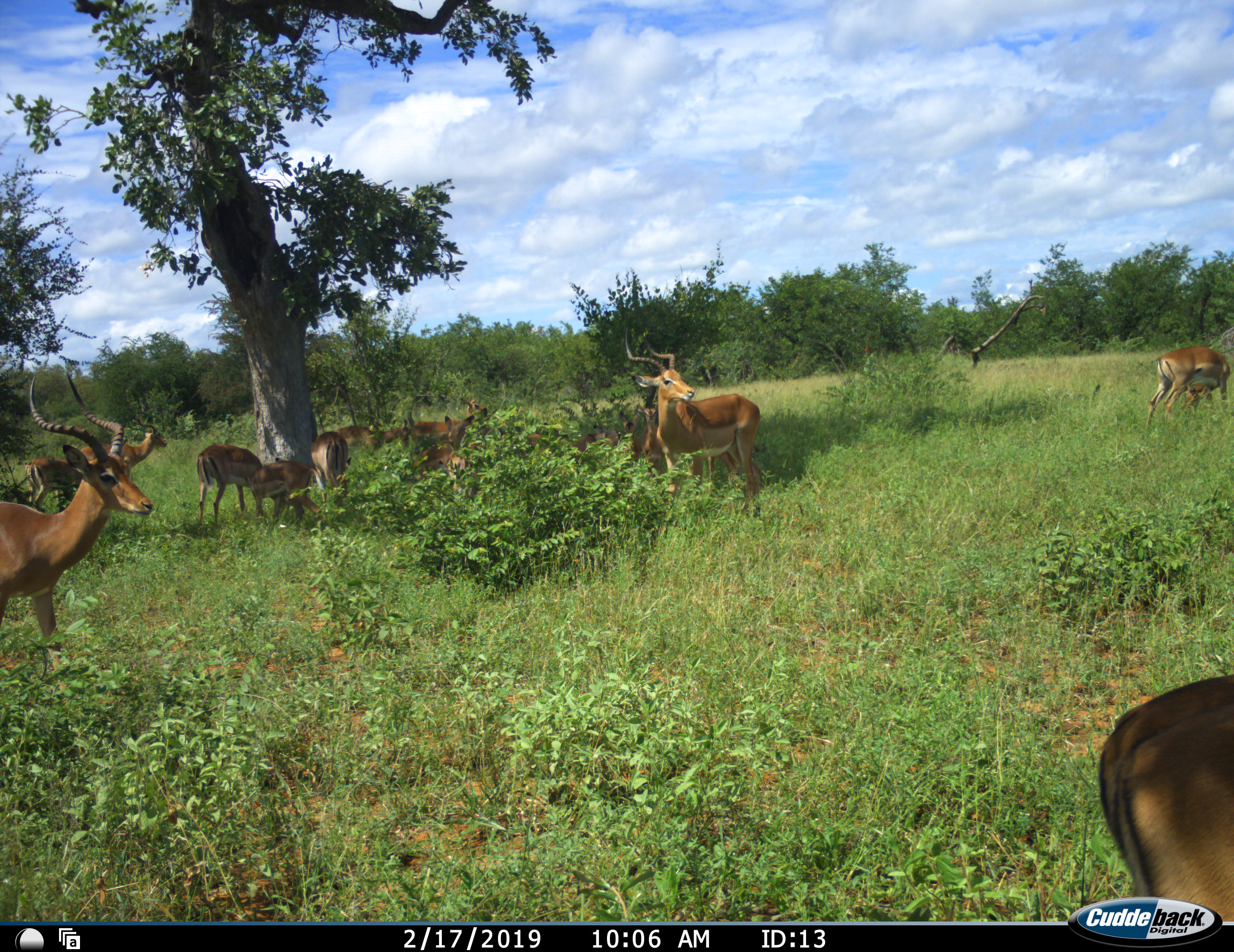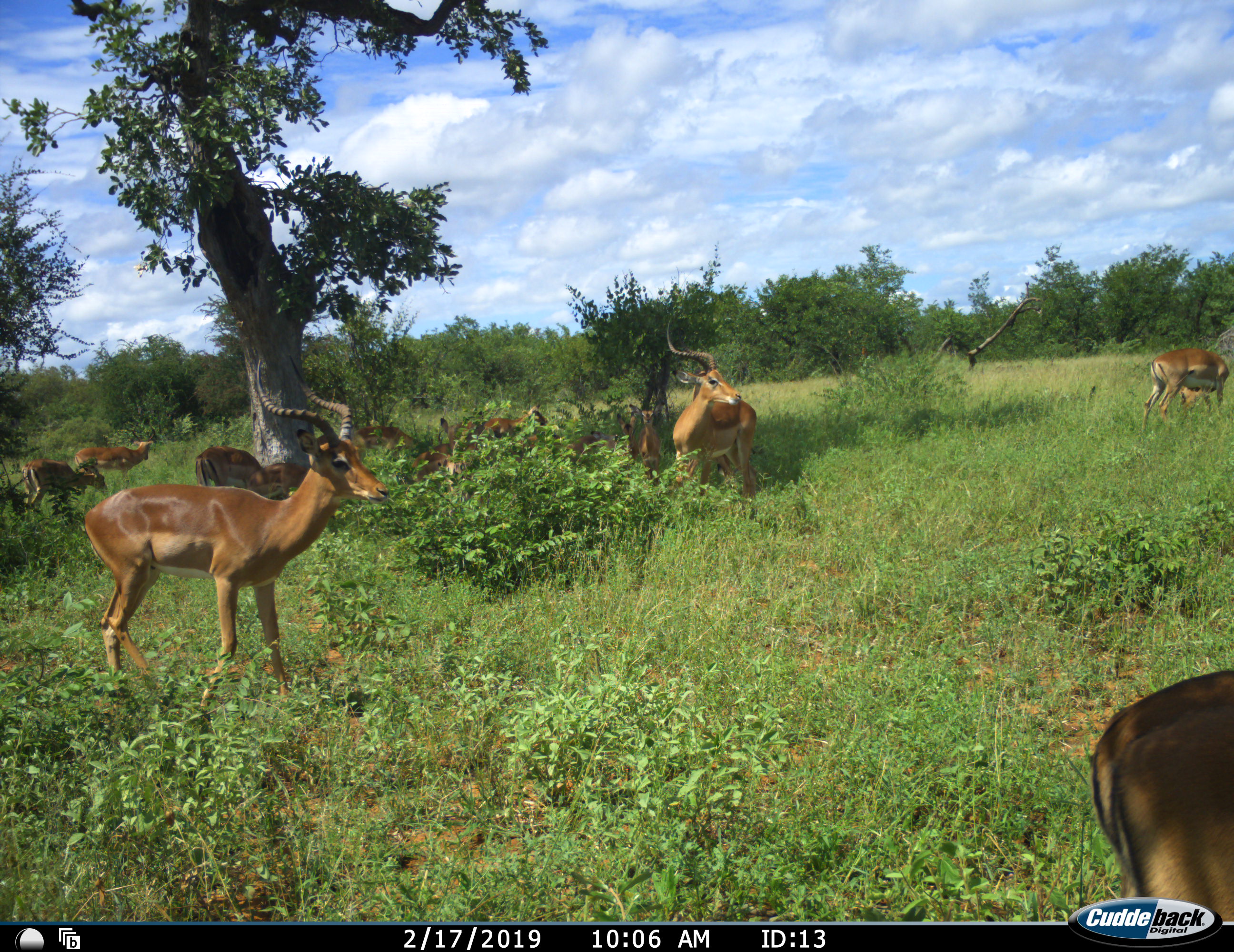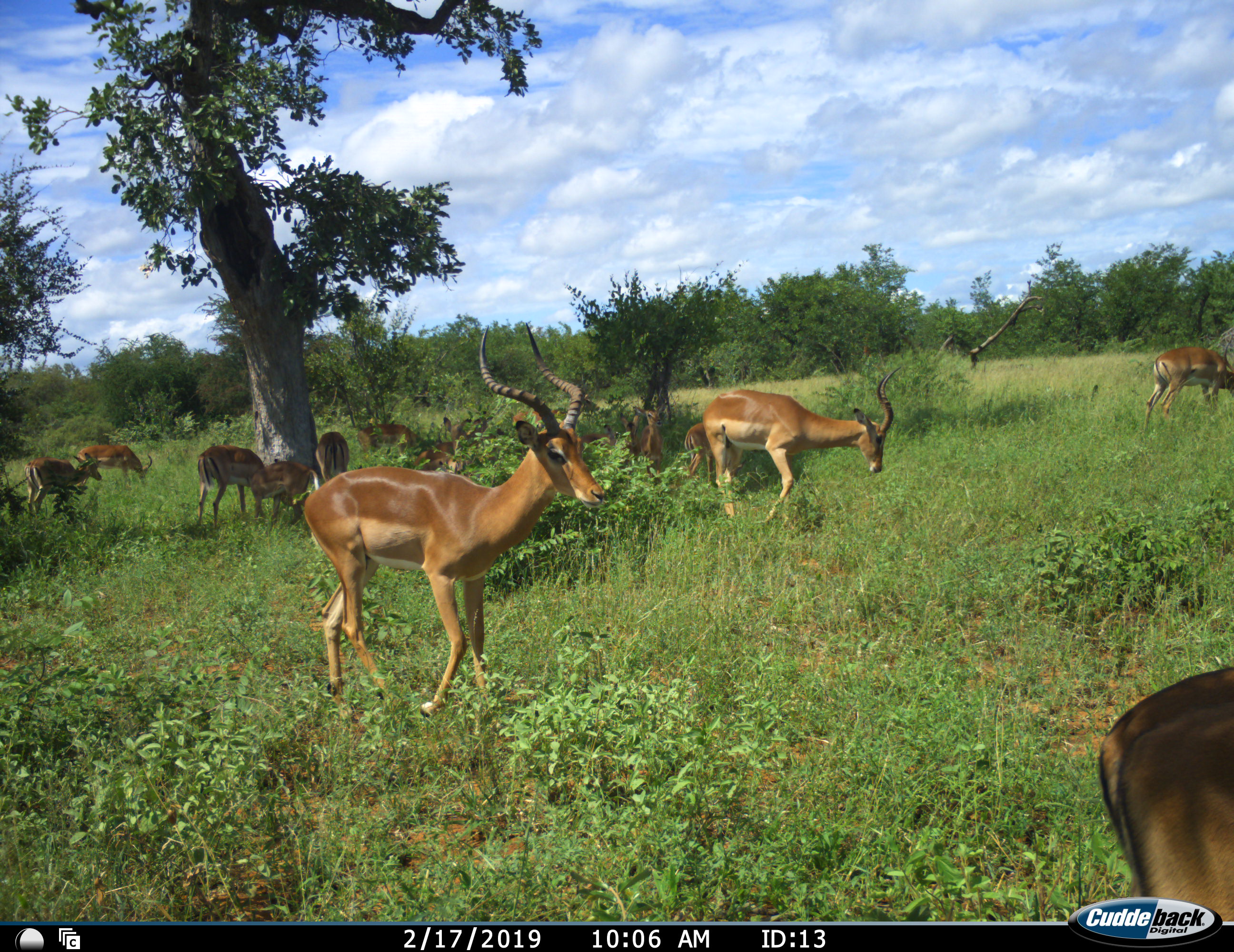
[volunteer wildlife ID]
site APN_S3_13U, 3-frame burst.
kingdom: Animalia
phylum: Chordata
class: Mammalia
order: Artiodactyla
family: Bovidae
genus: Aepyceros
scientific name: Aepyceros melampus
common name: impala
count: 11-50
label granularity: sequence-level